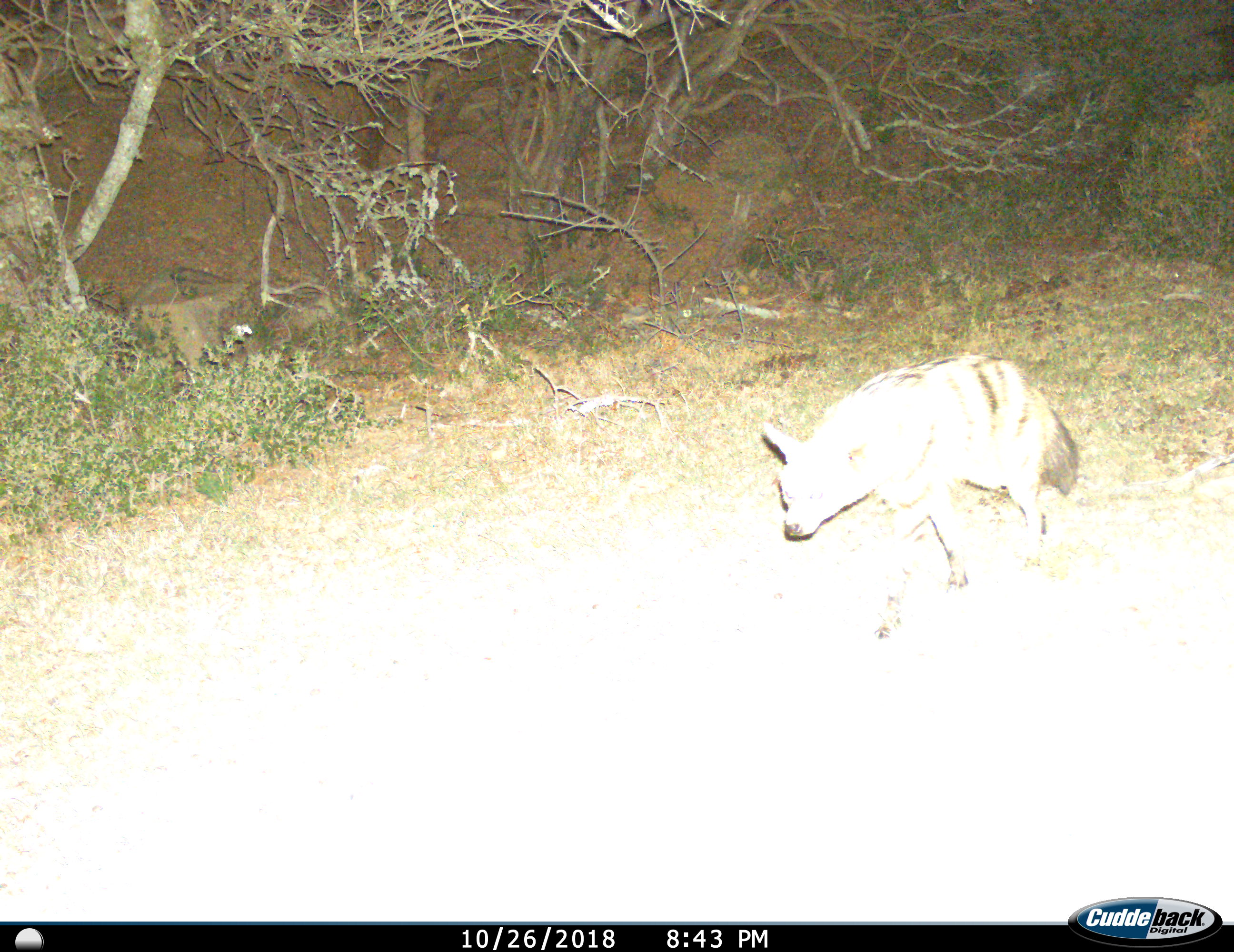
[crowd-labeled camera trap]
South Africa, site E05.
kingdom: Animalia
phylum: Chordata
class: Mammalia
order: Carnivora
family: Hyaenidae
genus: Proteles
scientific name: Proteles cristatus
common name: aardwolf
Aardwolf (Proteles cristatus), count 1. Behavior (volunteer vote fractions): standing 0%, resting 0%, moving 100%, interacting 0%. Young present (vote fraction): 0%. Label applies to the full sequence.